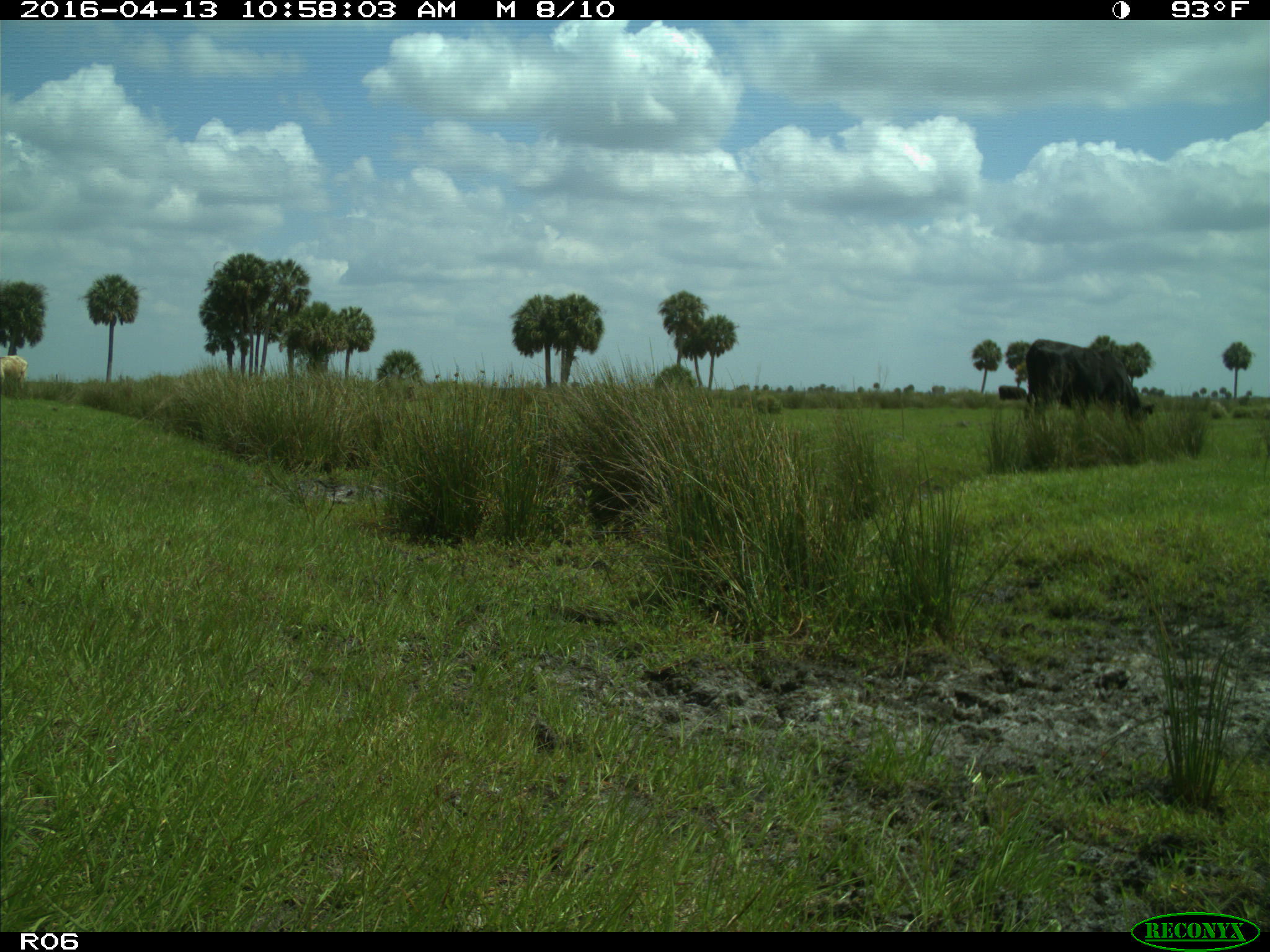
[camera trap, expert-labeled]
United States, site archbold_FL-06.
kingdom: Animalia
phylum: Chordata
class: Mammalia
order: Artiodactyla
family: Bovidae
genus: Bos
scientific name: Bos taurus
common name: domestic cow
Bos taurus (domestic cow).